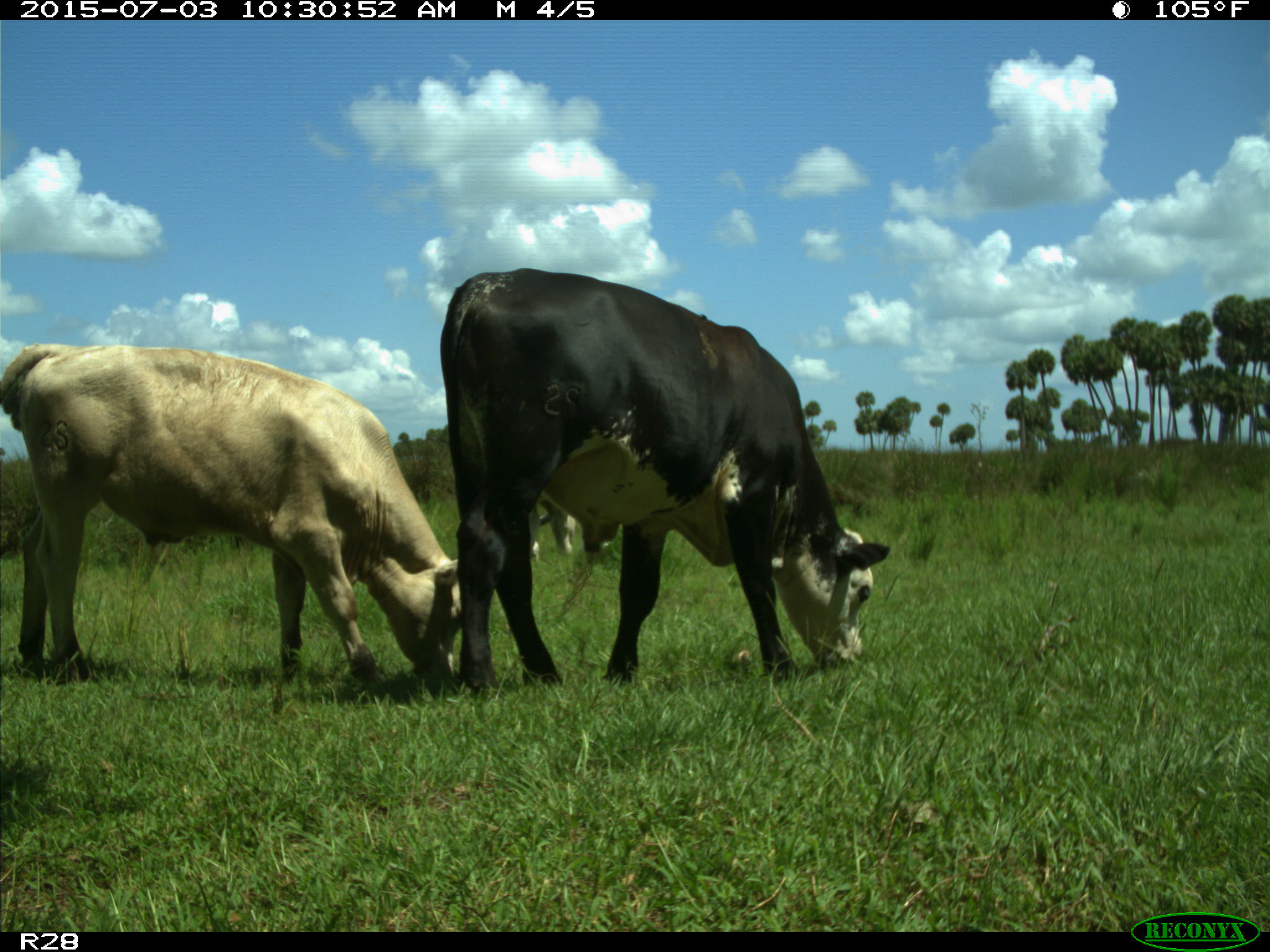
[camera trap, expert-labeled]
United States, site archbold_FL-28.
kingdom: Animalia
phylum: Chordata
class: Mammalia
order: Artiodactyla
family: Bovidae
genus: Bos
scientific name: Bos taurus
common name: domestic cow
Bos taurus (domestic cow).